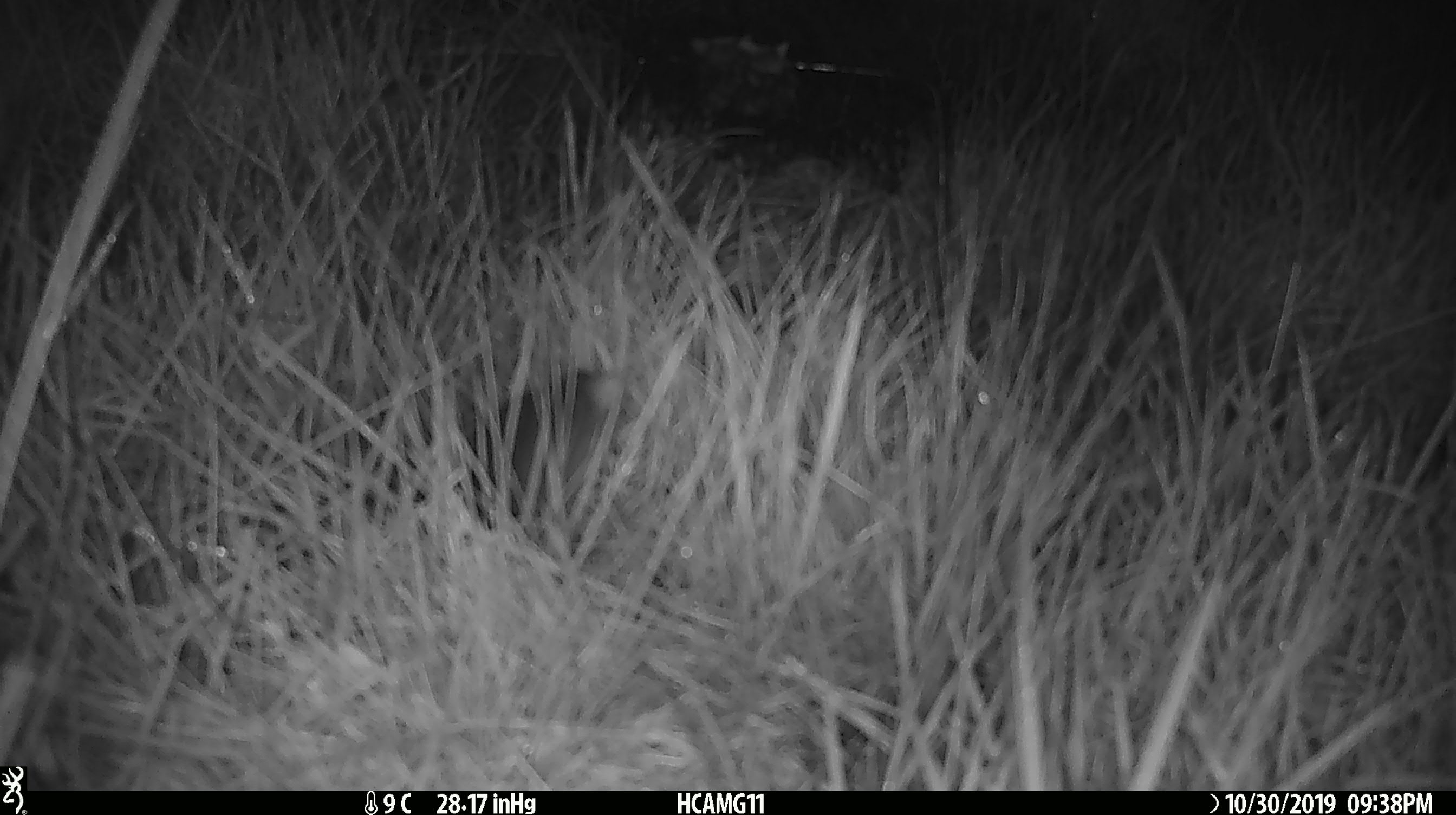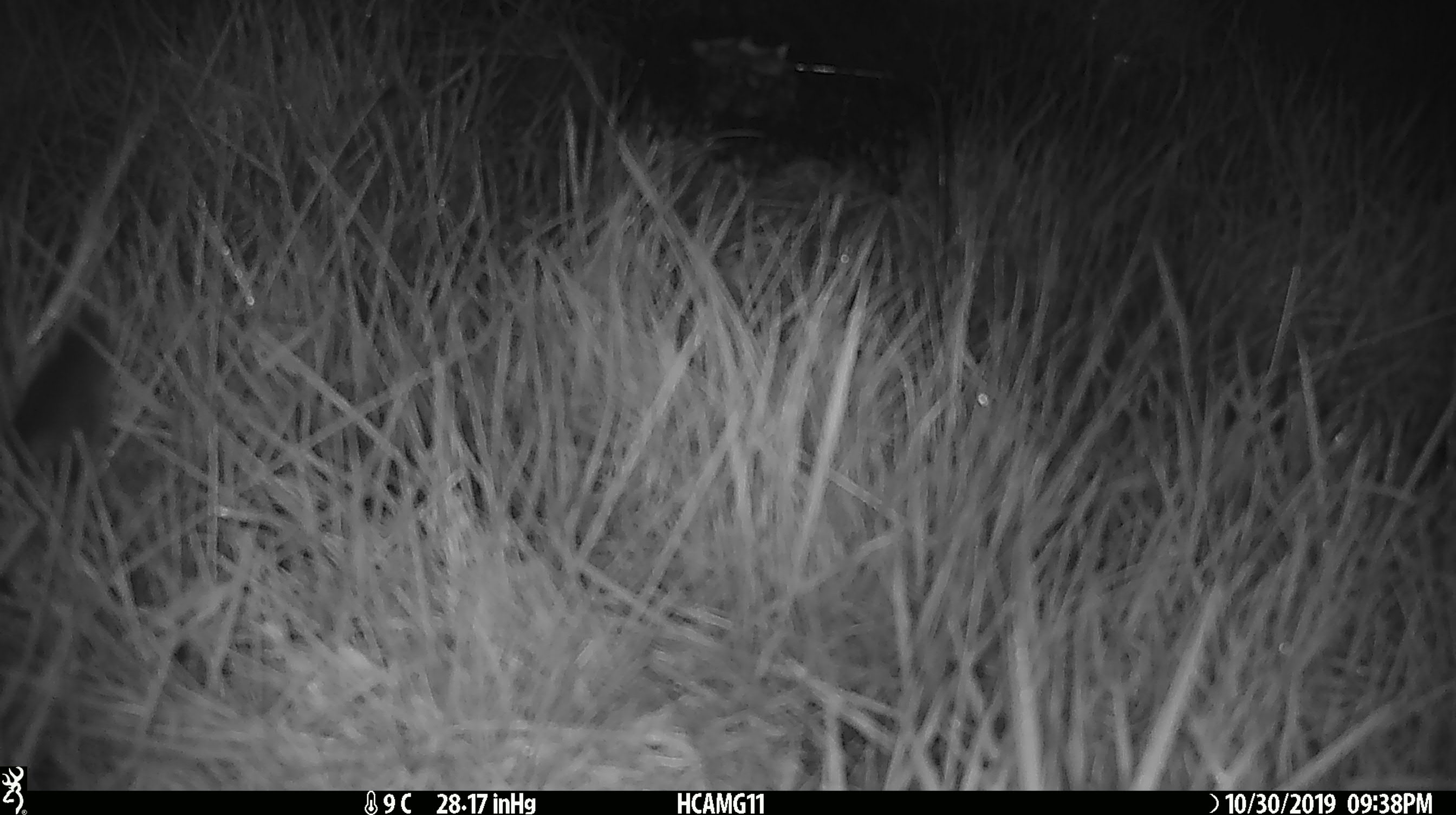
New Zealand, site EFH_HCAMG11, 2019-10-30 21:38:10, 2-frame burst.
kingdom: Animalia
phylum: Chordata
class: Mammalia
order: Rodentia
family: Muridae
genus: Mus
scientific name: Mus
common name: mouse